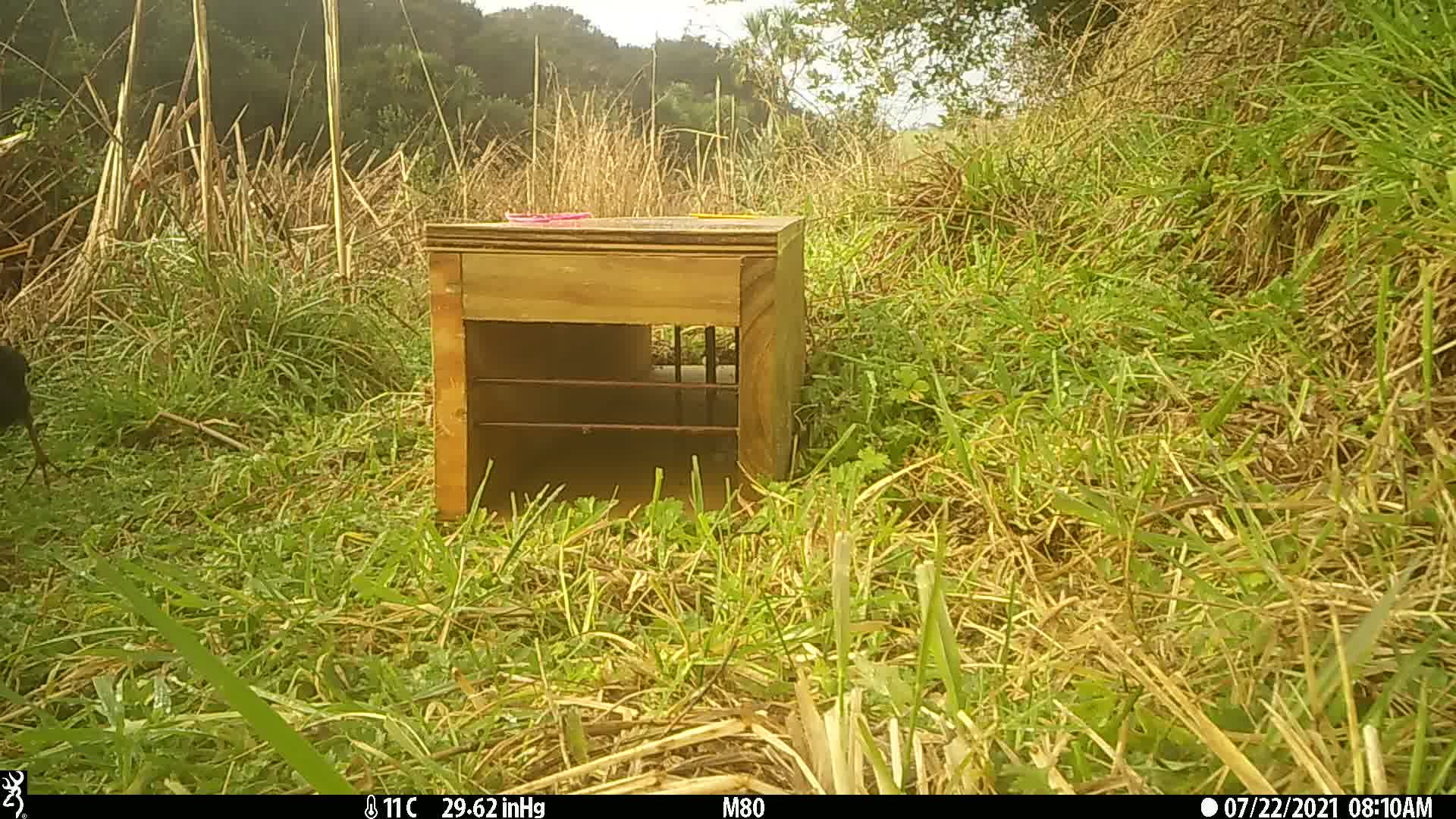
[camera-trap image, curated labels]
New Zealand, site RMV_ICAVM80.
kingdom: Animalia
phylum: Chordata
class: Aves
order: Gruiformes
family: Rallidae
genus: Porphyrio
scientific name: Porphyrio melanotus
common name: australasian swamphen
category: pukeko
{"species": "pukeko (australasian swamphen) (Porphyrio melanotus)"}